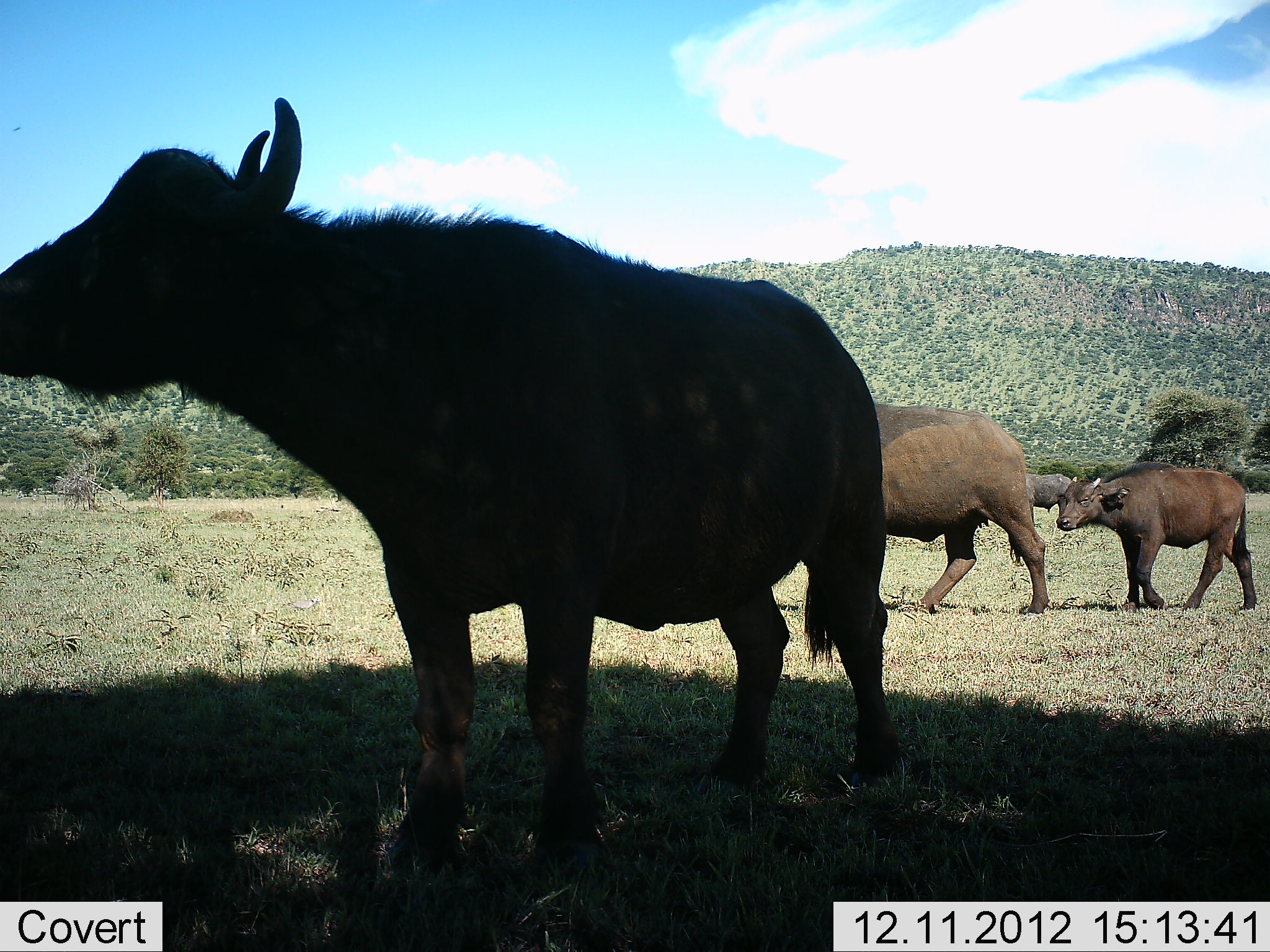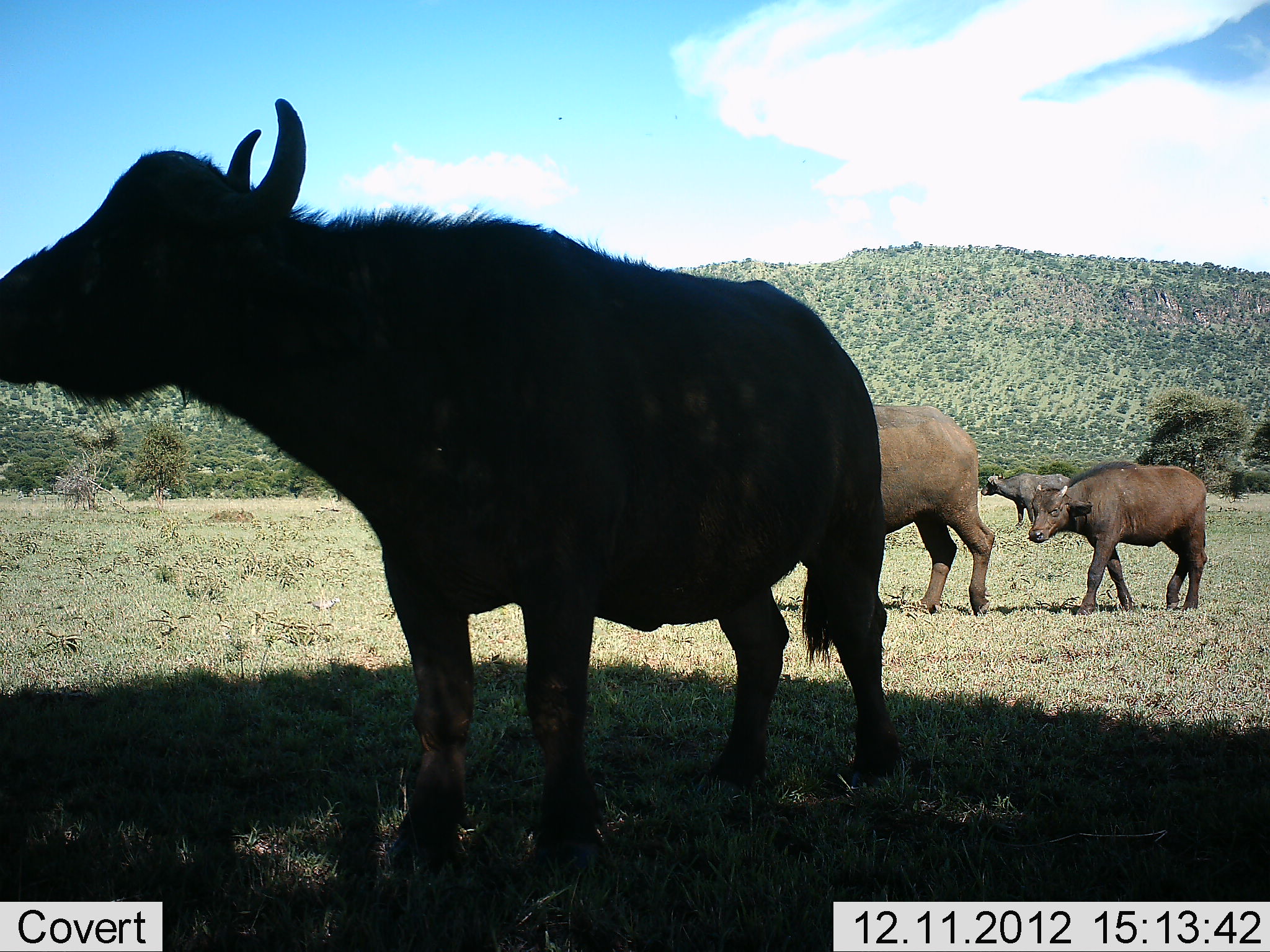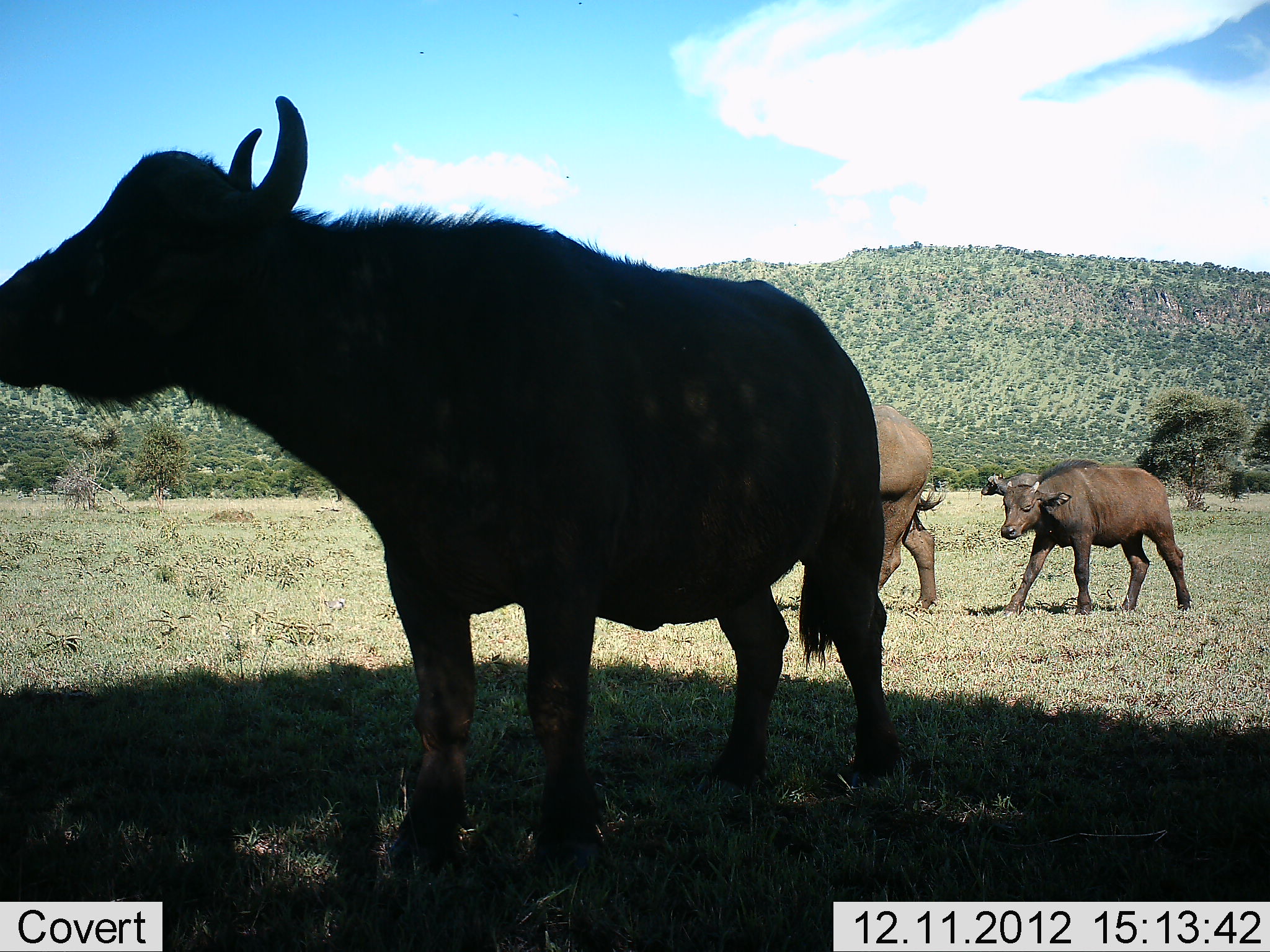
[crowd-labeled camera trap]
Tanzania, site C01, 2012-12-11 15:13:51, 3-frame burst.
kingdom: Animalia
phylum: Chordata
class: Mammalia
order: Artiodactyla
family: Bovidae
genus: Syncerus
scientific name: Syncerus caffer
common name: cape buffalo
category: buffalo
Buffalo (cape buffalo) (Syncerus caffer), count 4. Behavior (volunteer vote fractions): standing 66%, resting 3%, moving 90%, interacting 0%. Young present (vote fraction): 62%. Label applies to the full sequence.